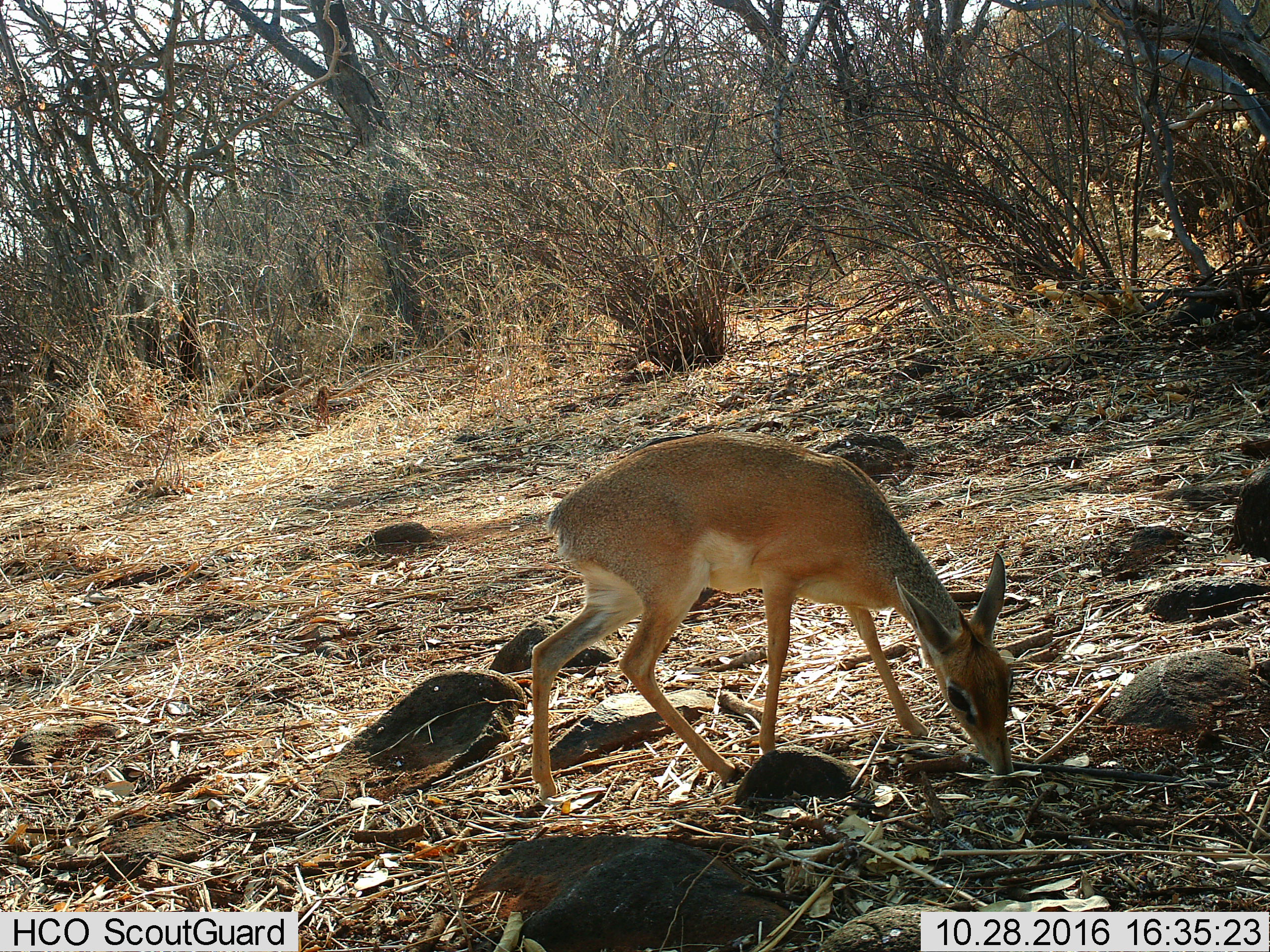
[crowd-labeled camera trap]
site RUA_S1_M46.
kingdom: Animalia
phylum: Chordata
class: Mammalia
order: Artiodactyla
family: Bovidae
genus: Madoqua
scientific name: Madoqua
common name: dik-dik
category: dikdik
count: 1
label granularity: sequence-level